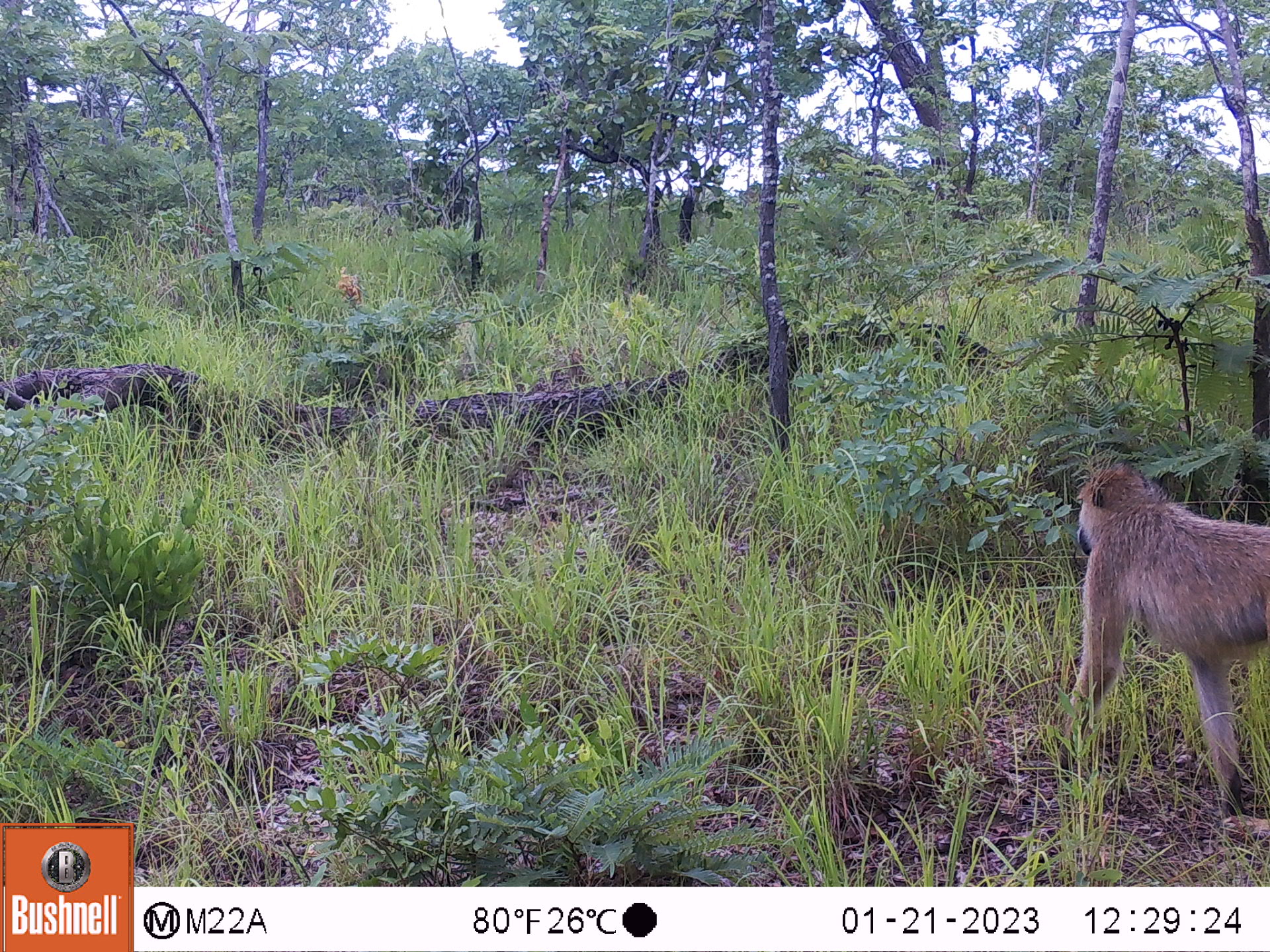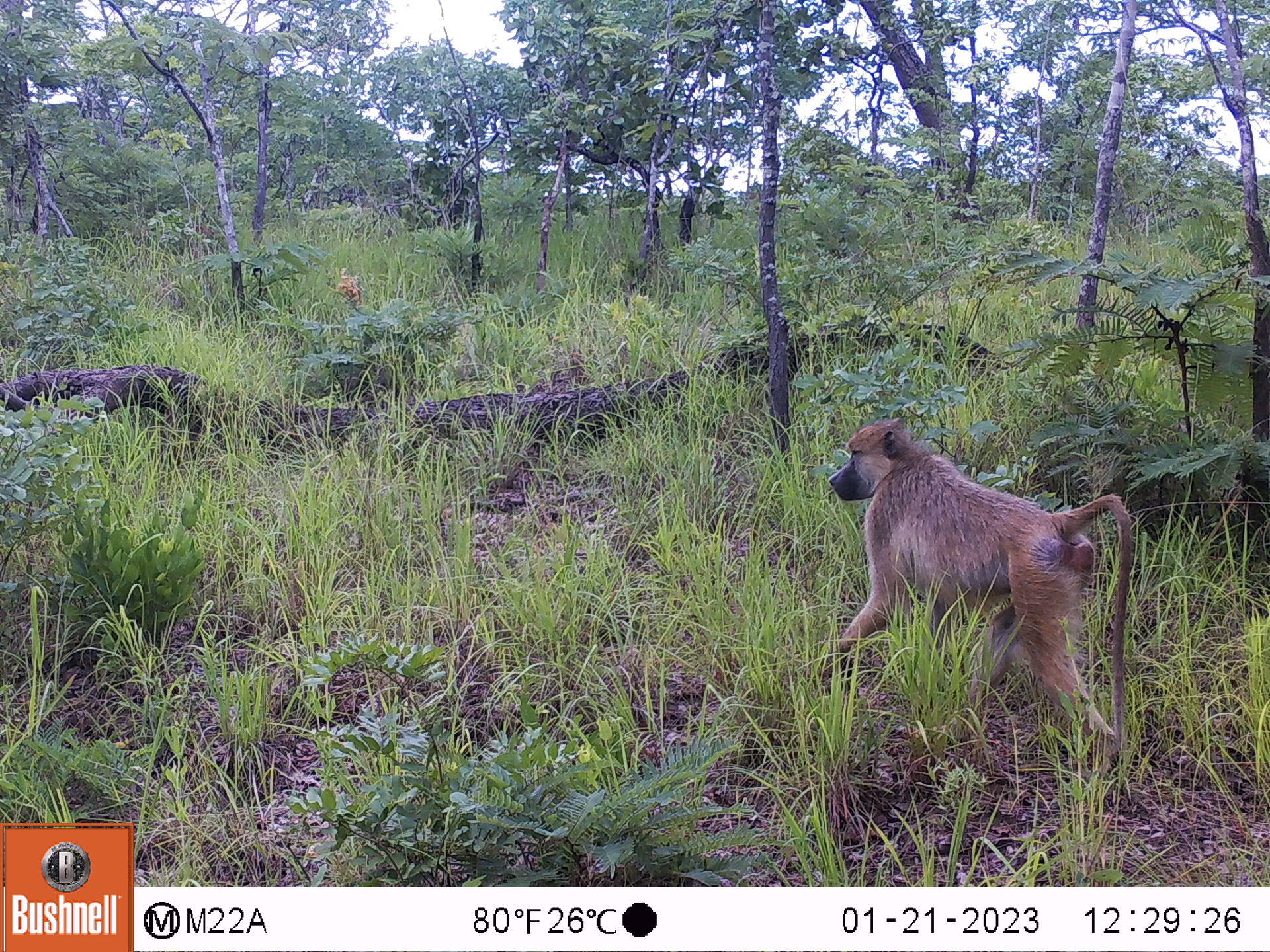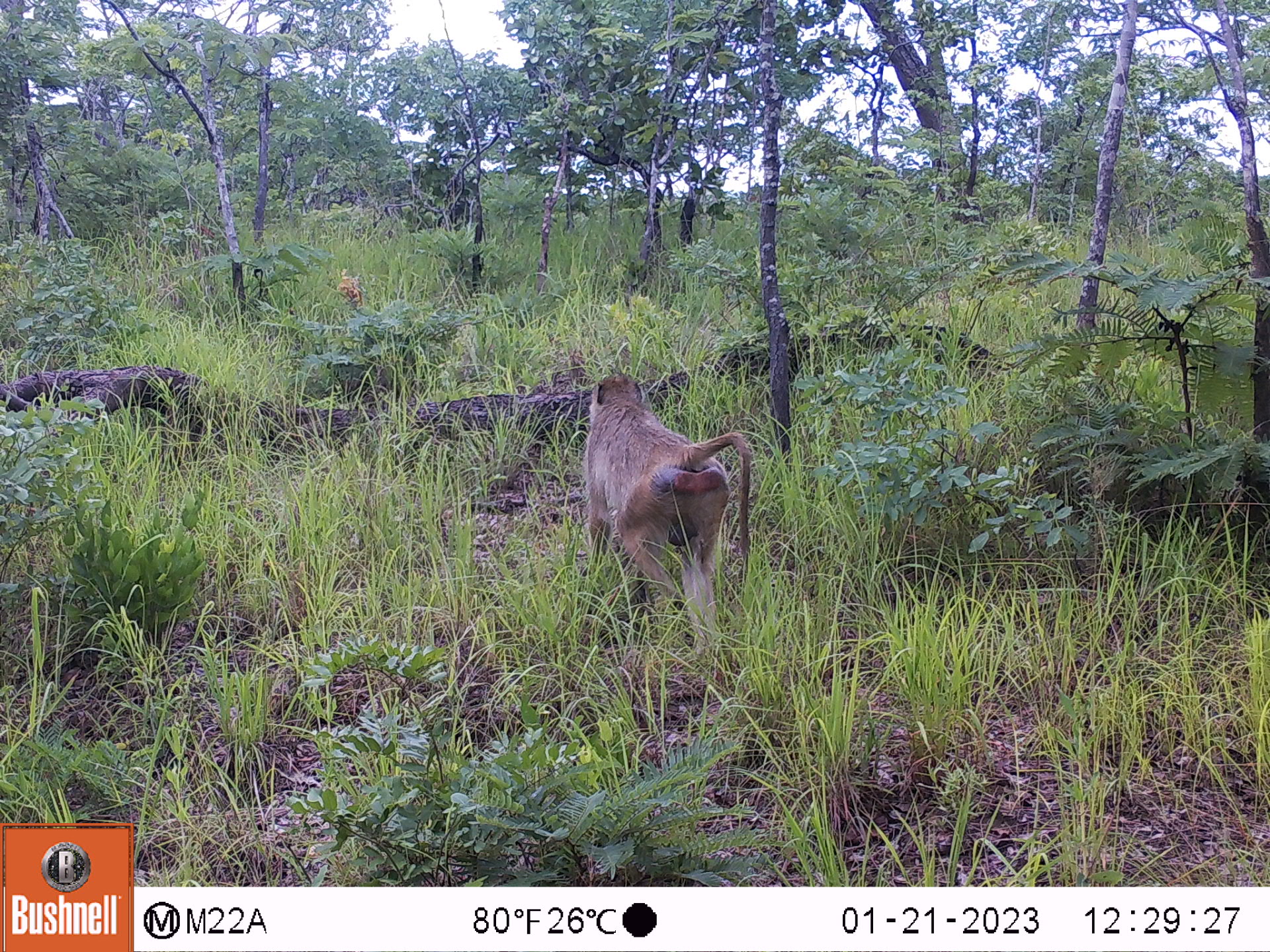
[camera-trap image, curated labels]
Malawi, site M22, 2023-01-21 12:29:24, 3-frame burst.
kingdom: Animalia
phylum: Chordata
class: Mammalia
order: Primates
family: Cercopithecidae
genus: Papio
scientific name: Papio cynocephalus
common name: yellow baboon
Yellow baboon (Papio cynocephalus), count 1.